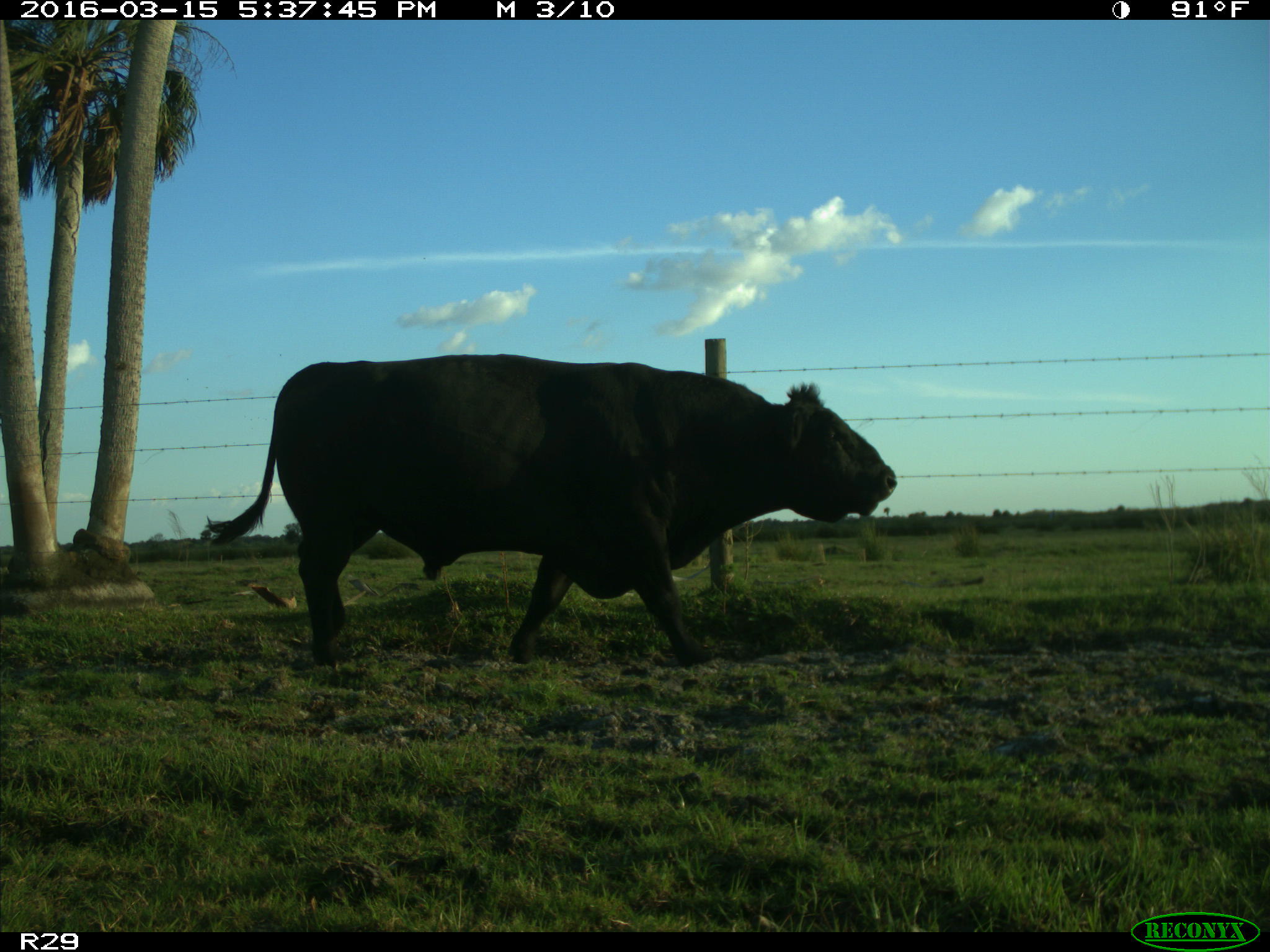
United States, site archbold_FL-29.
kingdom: Animalia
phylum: Chordata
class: Mammalia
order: Artiodactyla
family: Bovidae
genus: Bos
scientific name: Bos taurus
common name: domestic cow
Bos taurus (domestic cow).